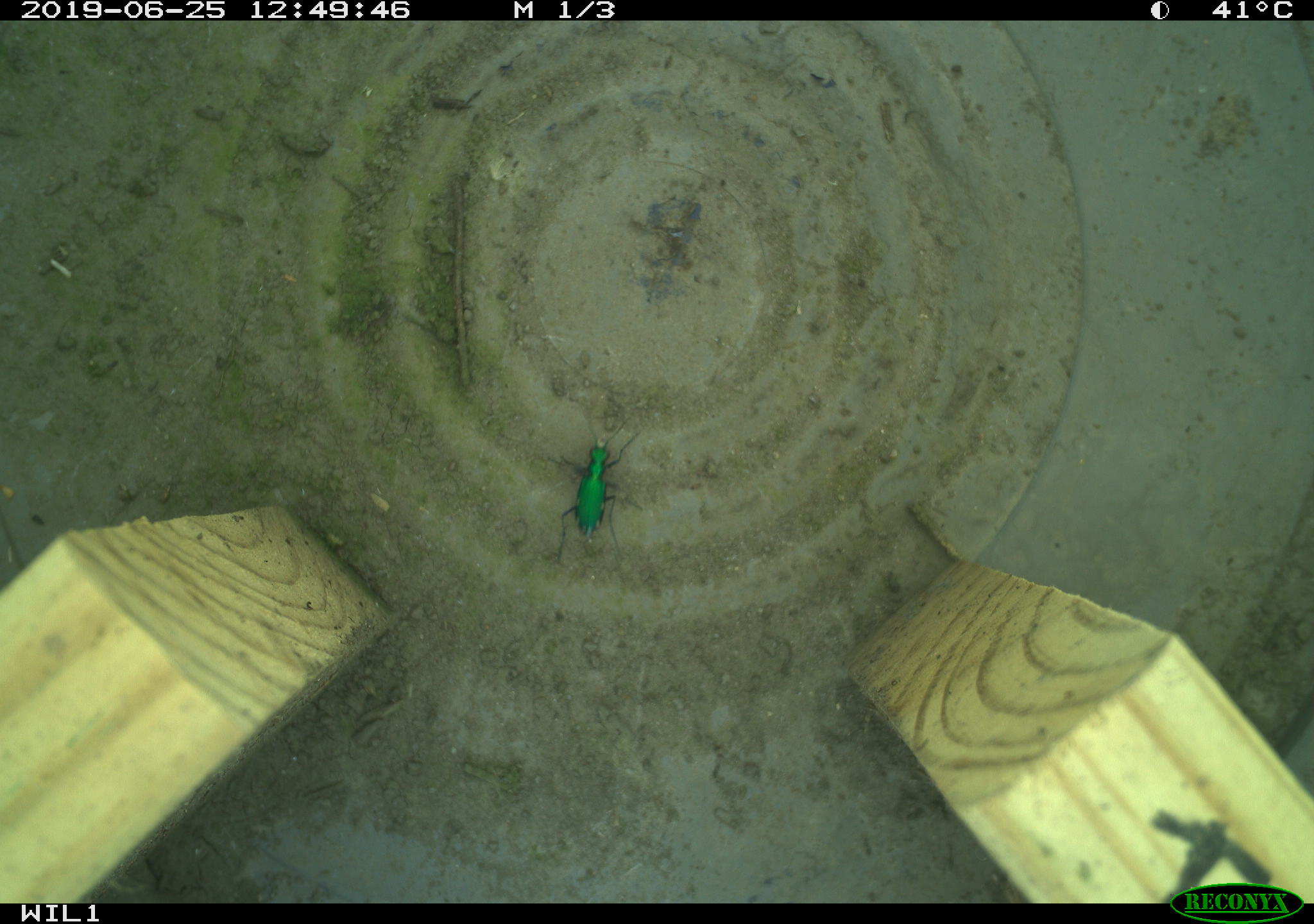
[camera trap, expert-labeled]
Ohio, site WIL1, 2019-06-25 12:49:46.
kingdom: Animalia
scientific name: Animalia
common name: animal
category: invertebrate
Invertebrate (animal) (Animalia).